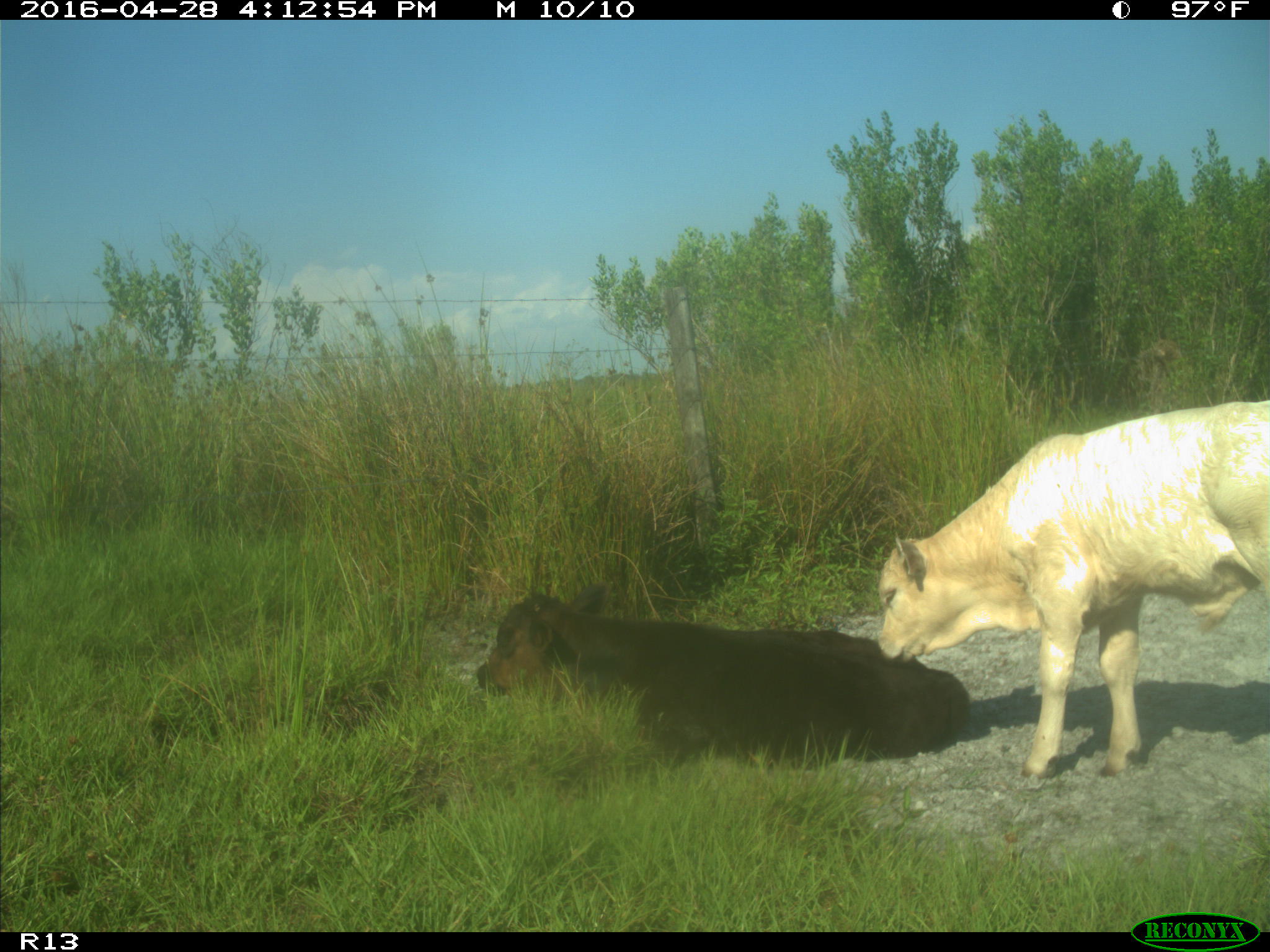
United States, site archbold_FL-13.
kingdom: Animalia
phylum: Chordata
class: Mammalia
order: Artiodactyla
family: Bovidae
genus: Bos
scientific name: Bos taurus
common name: domestic cow